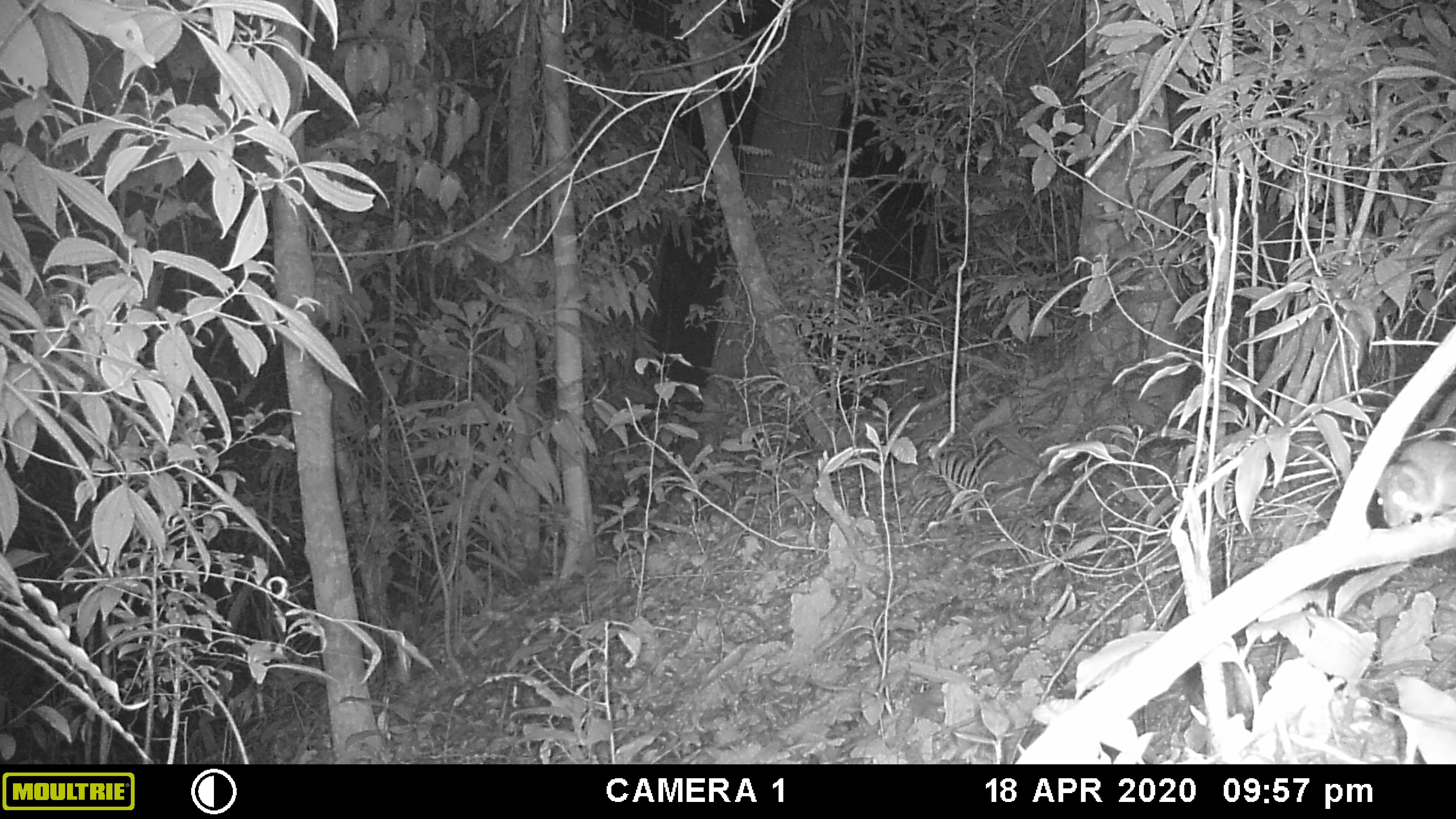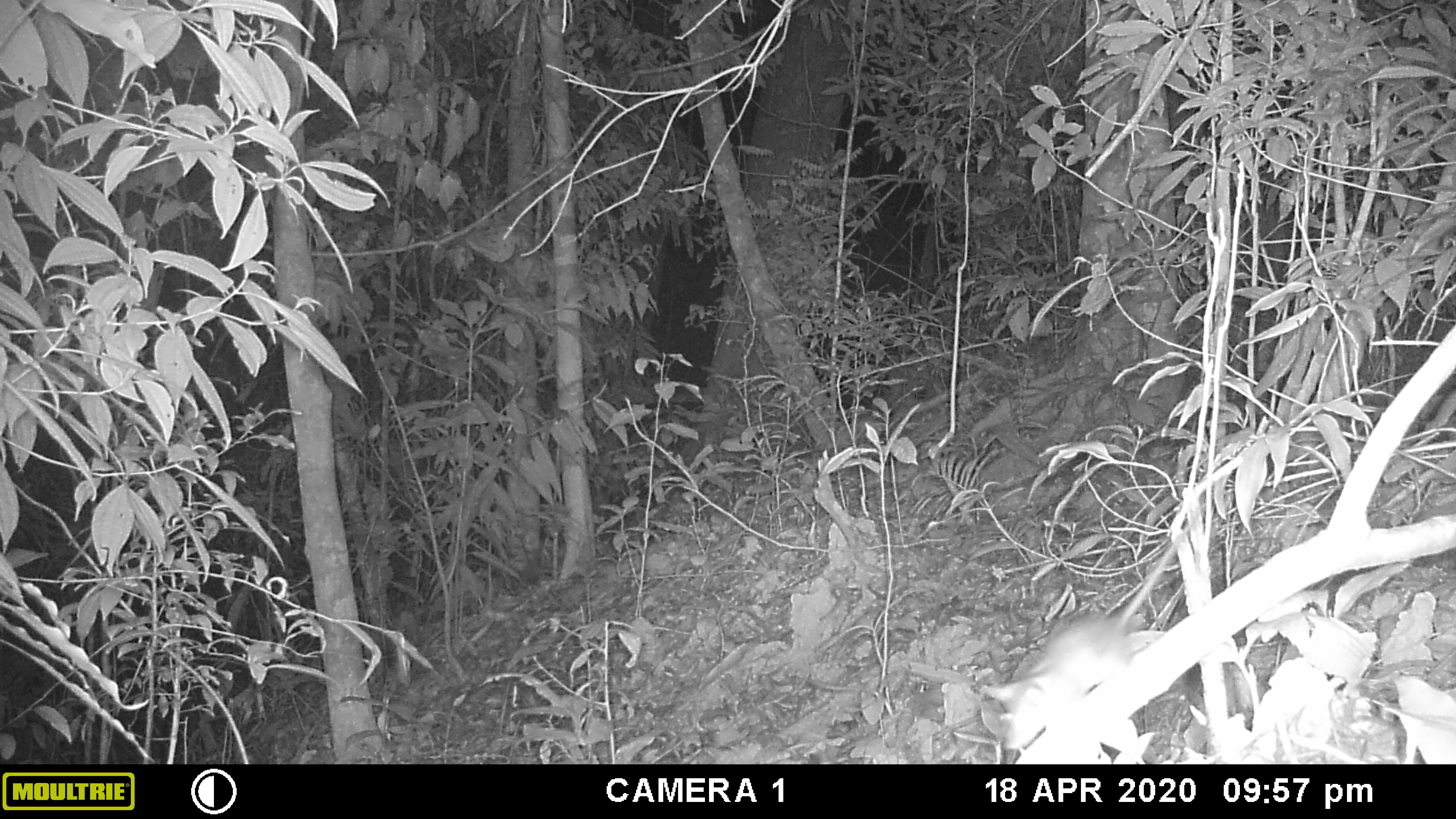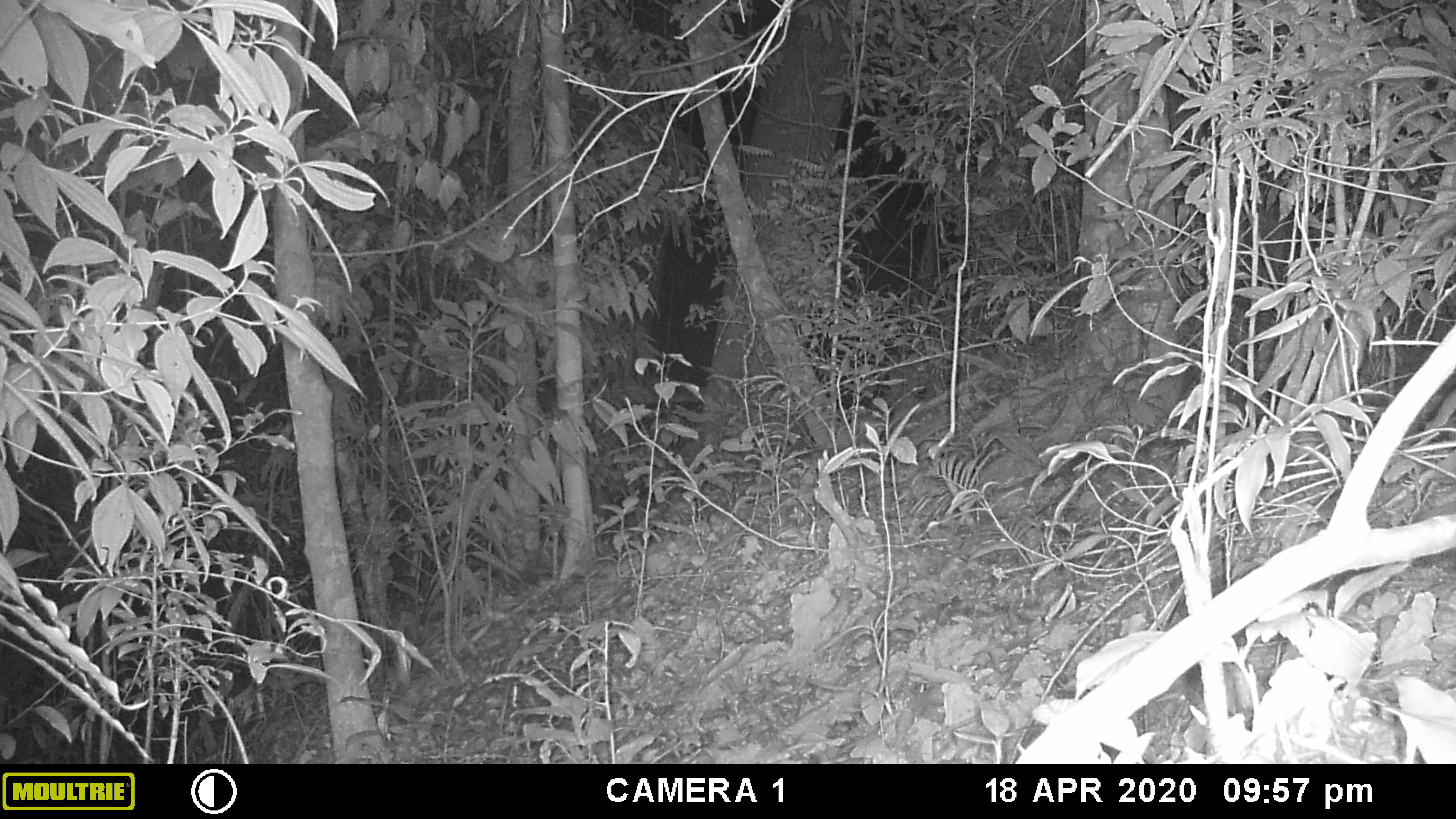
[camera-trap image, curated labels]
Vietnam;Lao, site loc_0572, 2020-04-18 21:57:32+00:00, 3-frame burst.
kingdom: Animalia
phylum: Chordata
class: Mammalia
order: Rodentia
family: Muridae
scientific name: Muridae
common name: old-world mice and rats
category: unidentified murid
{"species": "unidentified murid (old-world mice and rats) (Muridae)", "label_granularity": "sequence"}